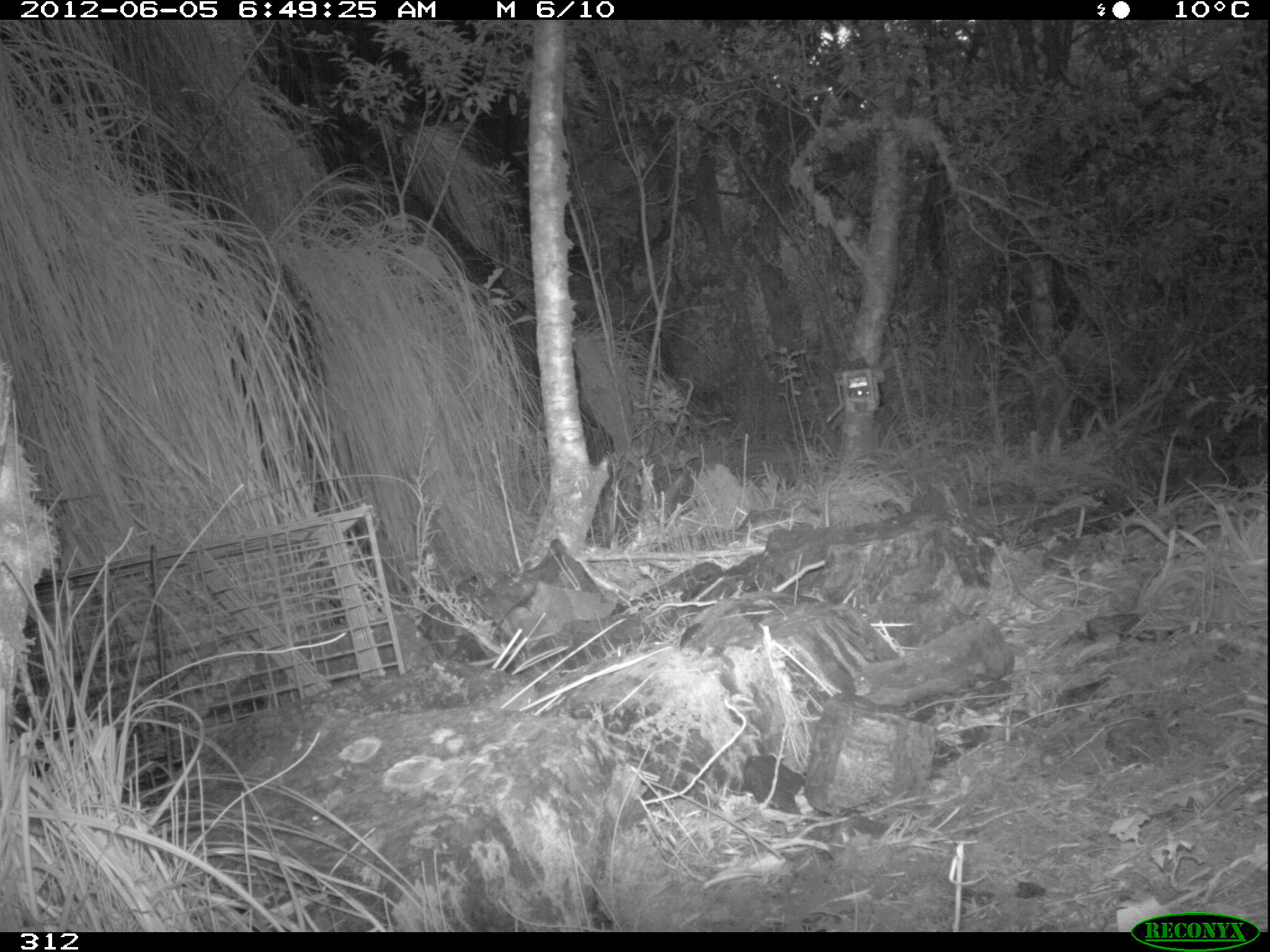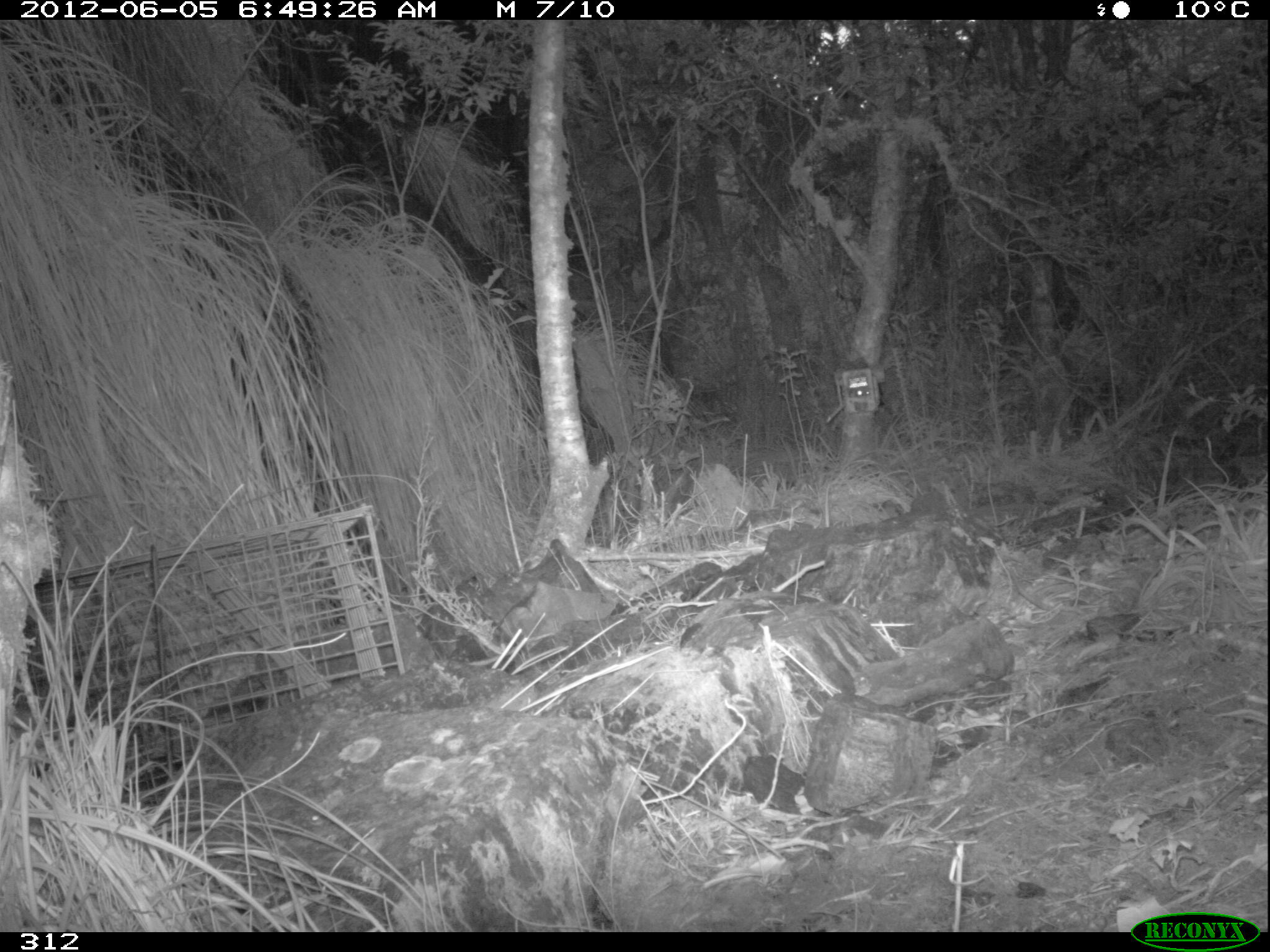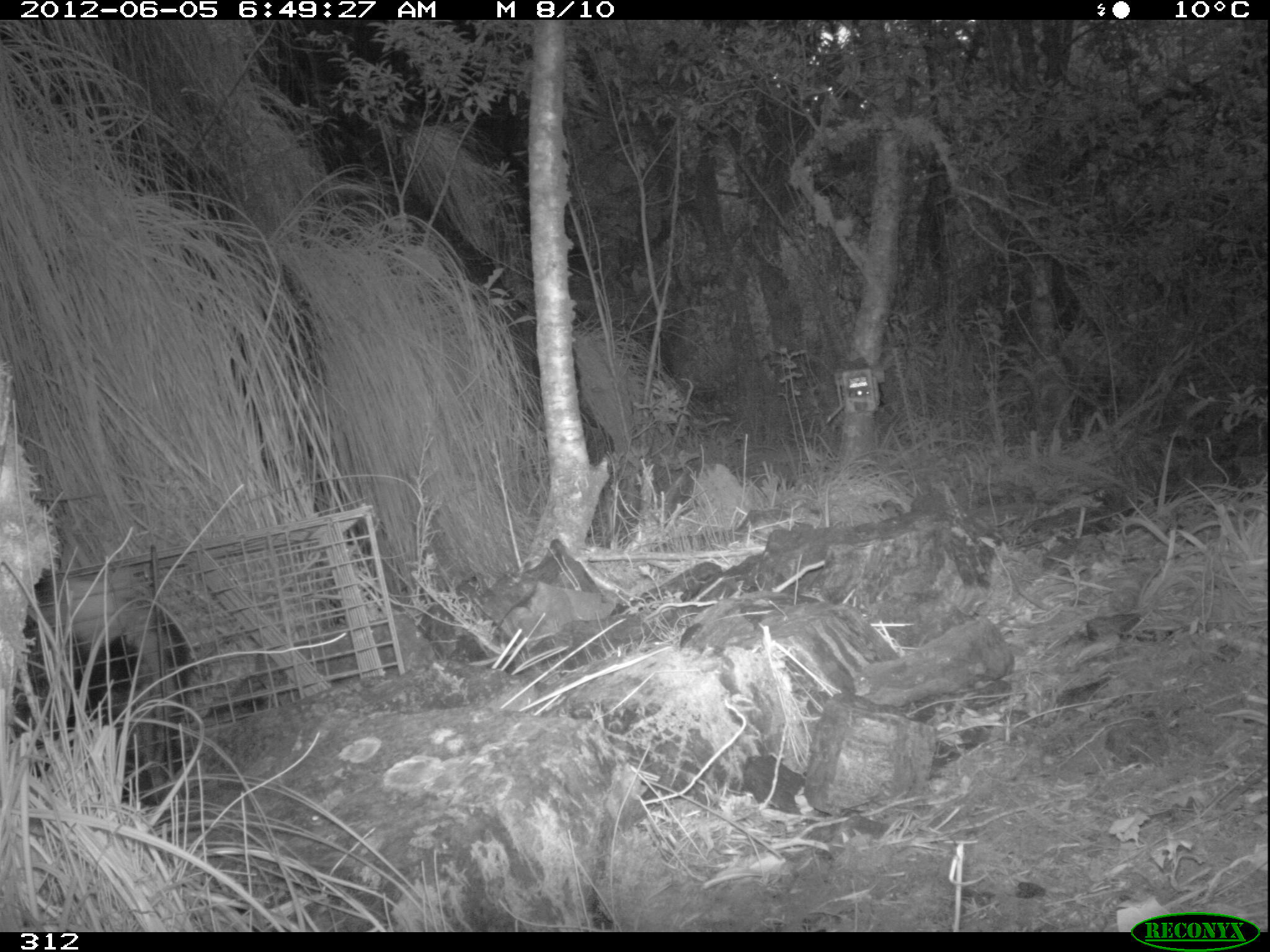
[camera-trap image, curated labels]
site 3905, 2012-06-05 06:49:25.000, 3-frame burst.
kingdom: Animalia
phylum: Chordata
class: Mammalia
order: Didelphimorphia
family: Didelphidae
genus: Didelphis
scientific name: Didelphis pernigra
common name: andean white-eared opossum